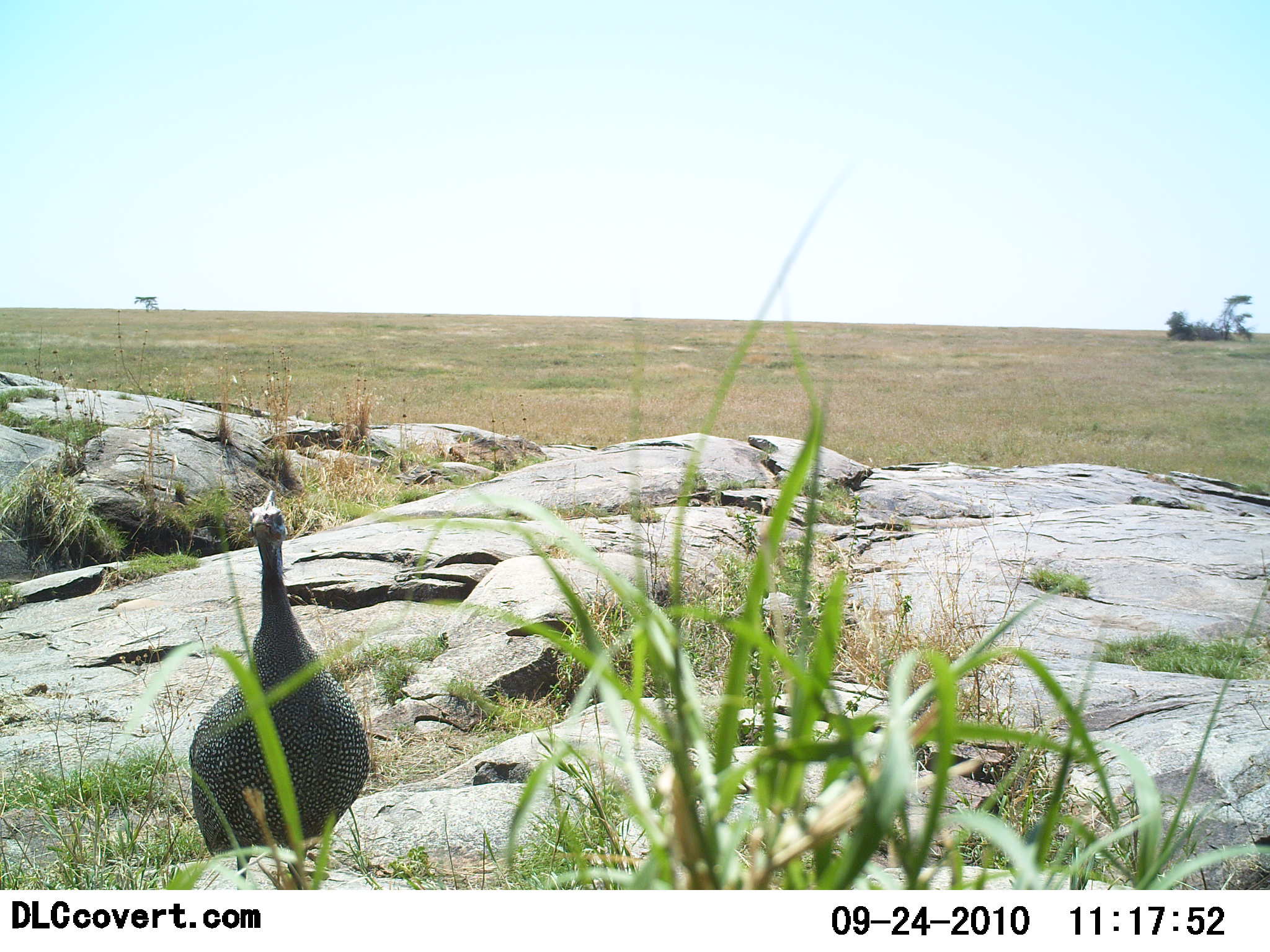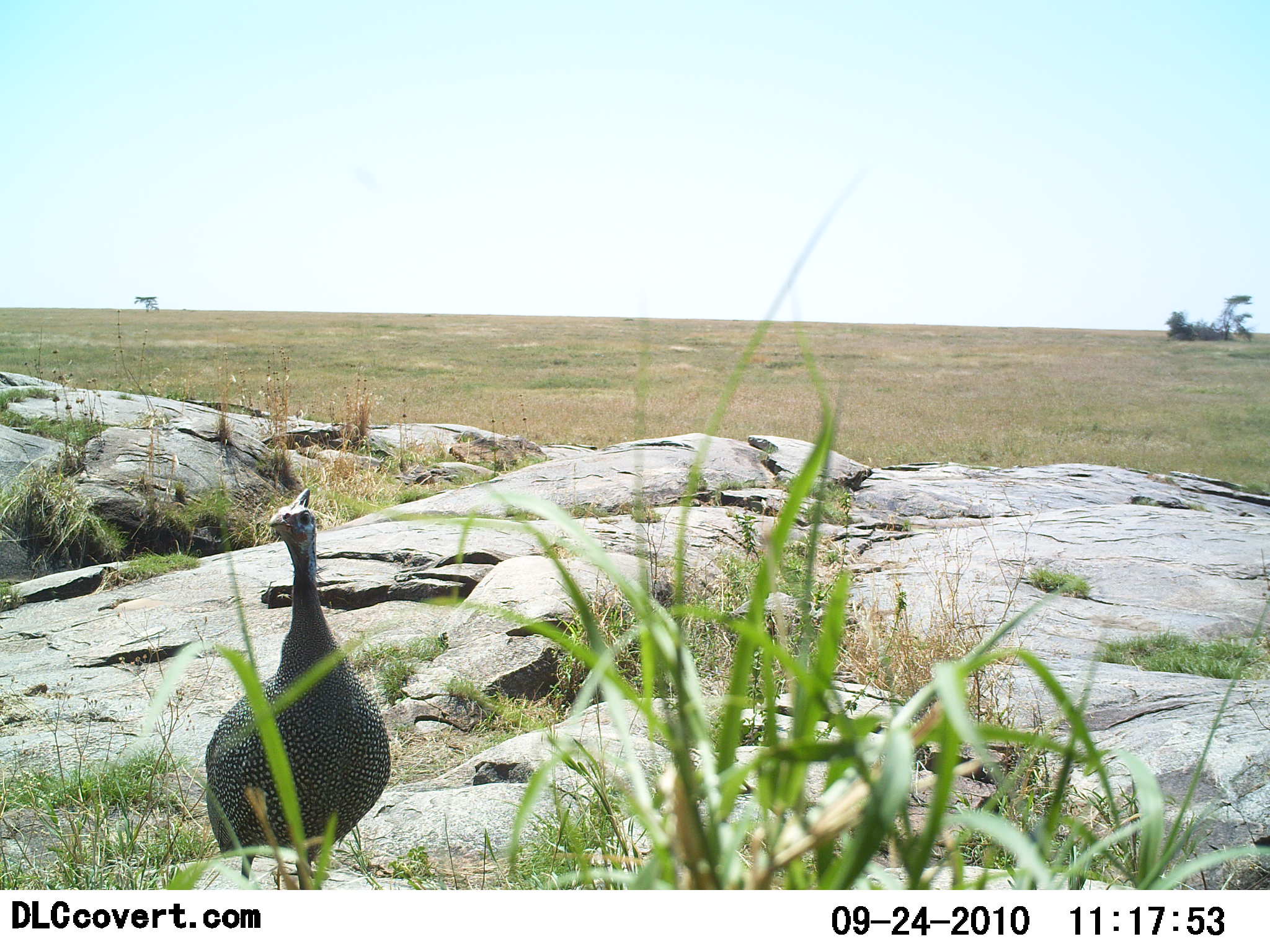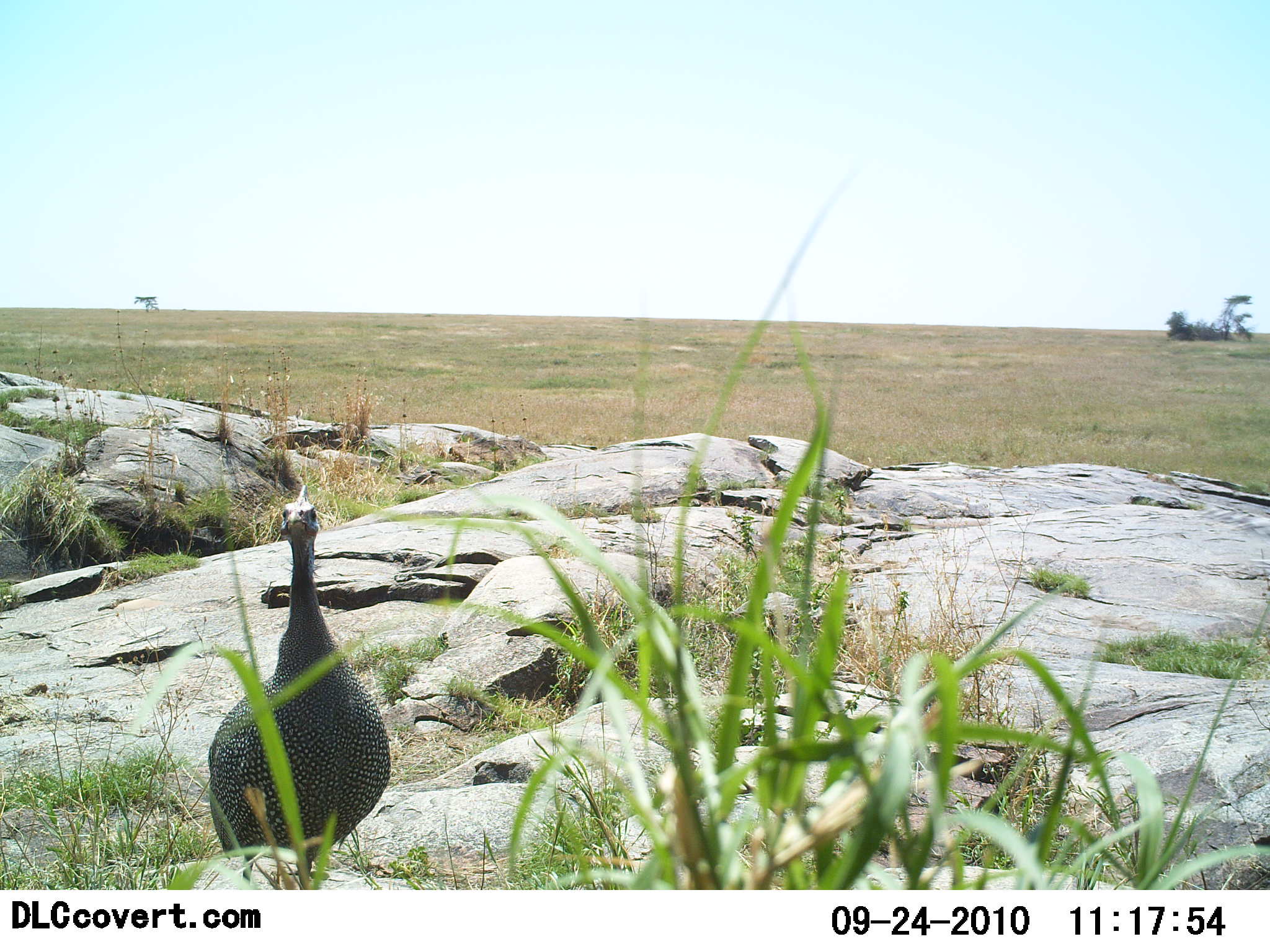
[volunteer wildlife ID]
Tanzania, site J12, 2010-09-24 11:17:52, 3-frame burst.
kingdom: Animalia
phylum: Chordata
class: Aves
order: Galliformes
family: Numididae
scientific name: Numididae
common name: guinea fowl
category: guineafowl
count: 1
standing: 94%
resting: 0%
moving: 0%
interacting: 6%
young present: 0%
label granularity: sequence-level